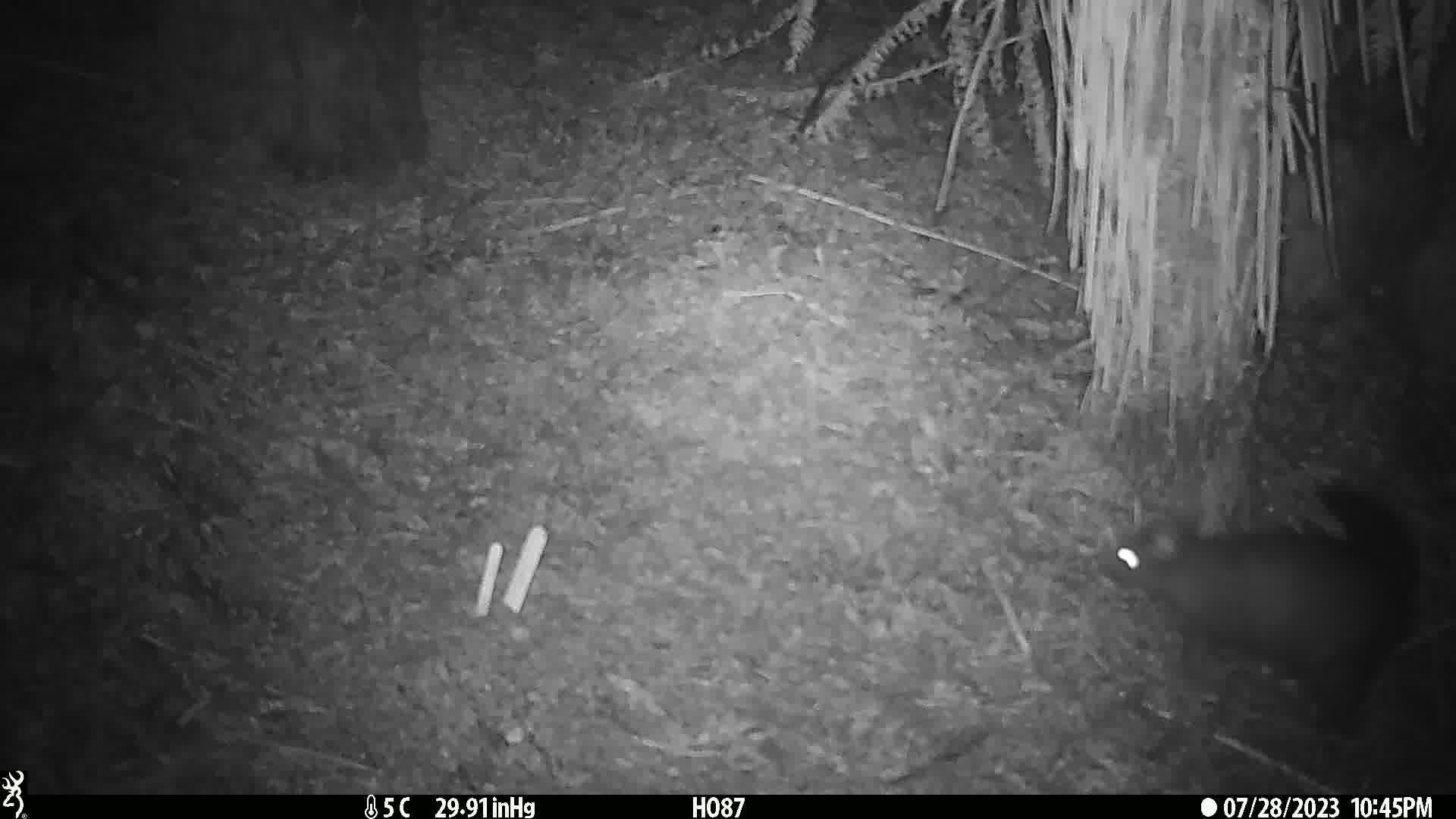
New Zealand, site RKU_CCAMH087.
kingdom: Animalia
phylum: Chordata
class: Mammalia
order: Diprotodontia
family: Phalangeridae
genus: Trichosurus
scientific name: Trichosurus vulpecula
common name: common brushtail possum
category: possum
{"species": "possum (common brushtail possum) (Trichosurus vulpecula)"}